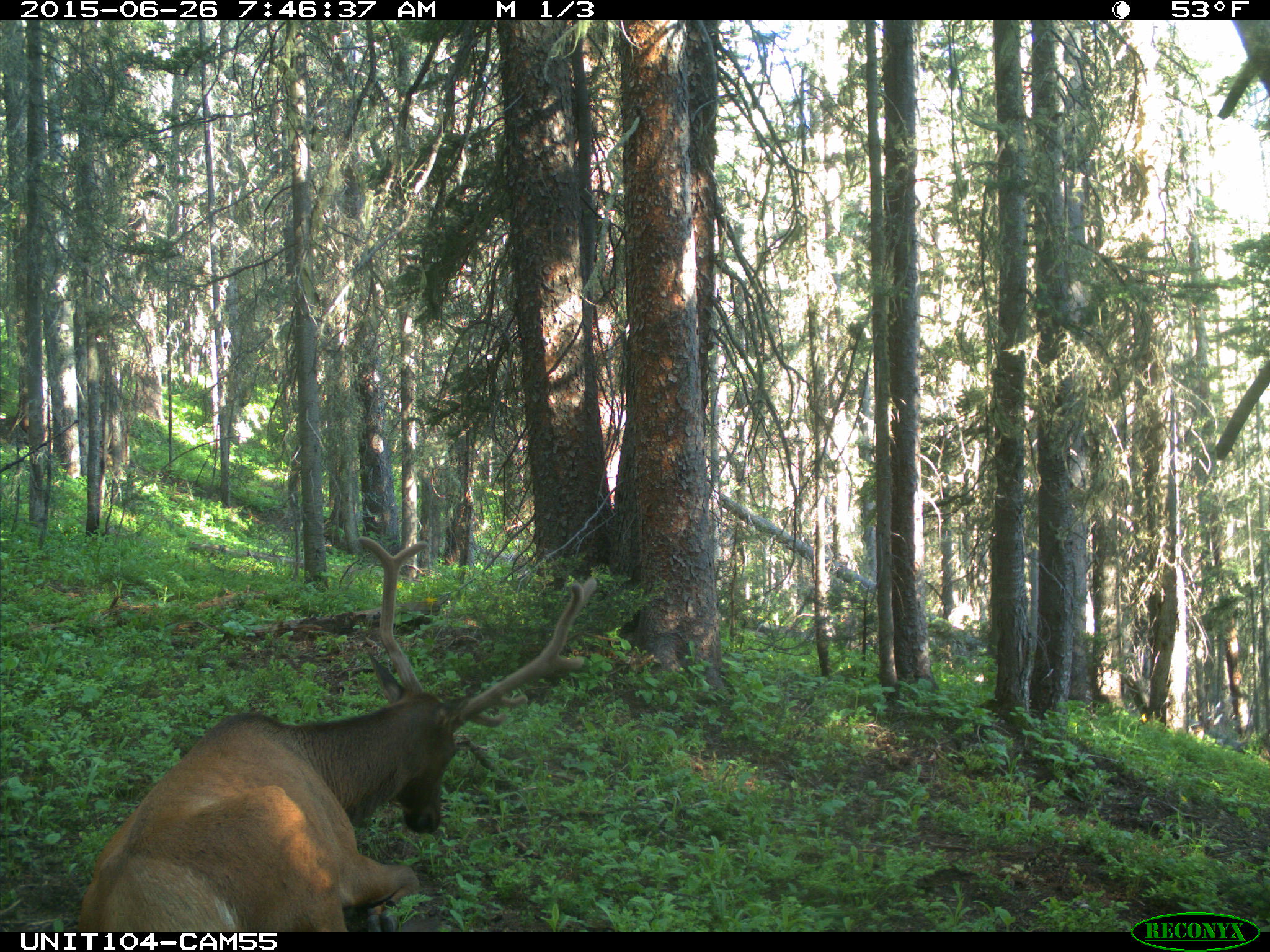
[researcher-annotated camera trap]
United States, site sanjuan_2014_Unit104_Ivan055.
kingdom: Animalia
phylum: Chordata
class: Mammalia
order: Artiodactyla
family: Cervidae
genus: Cervus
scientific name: Cervus elaphus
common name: red deer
Cervus elaphus (red deer).